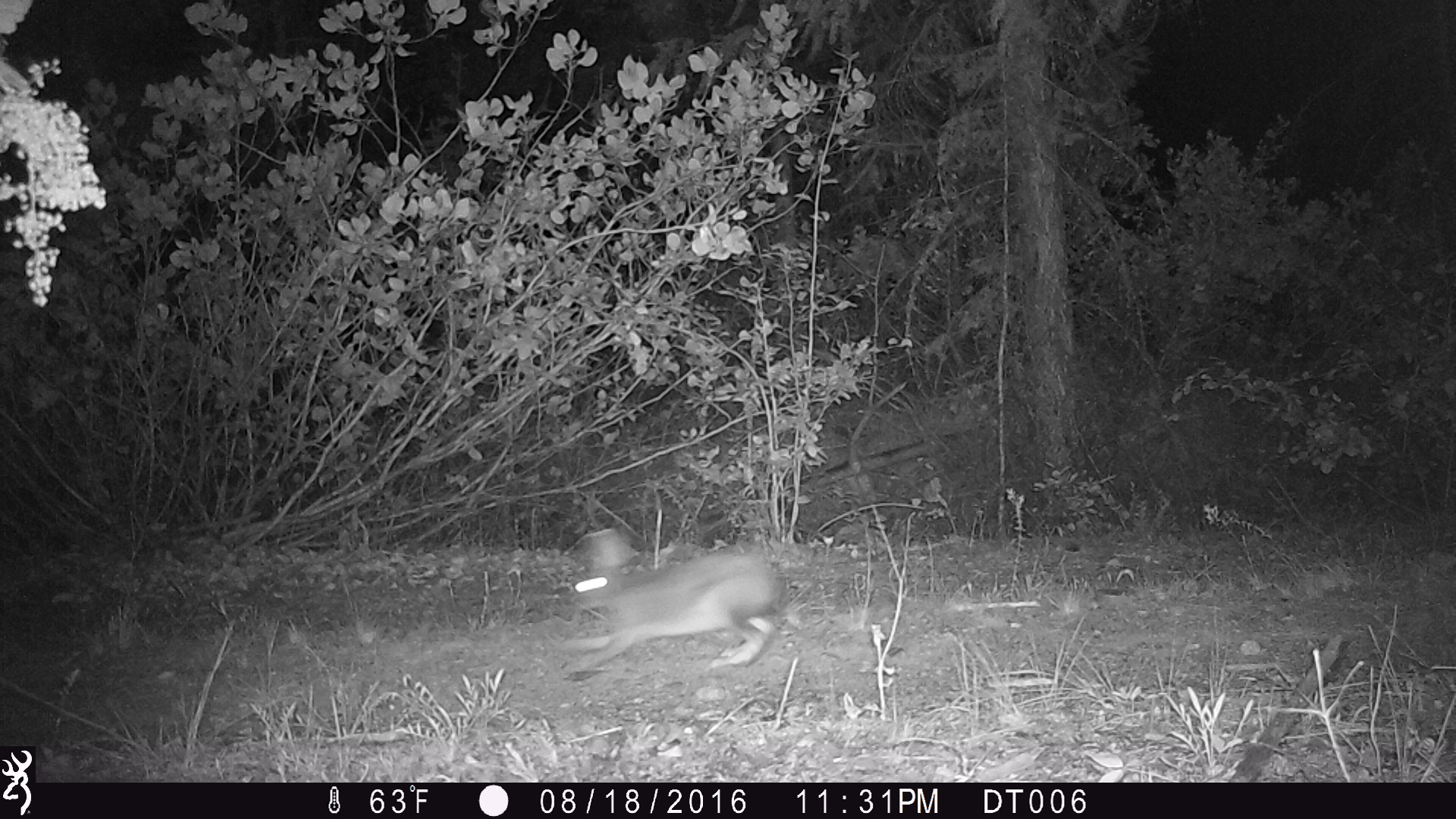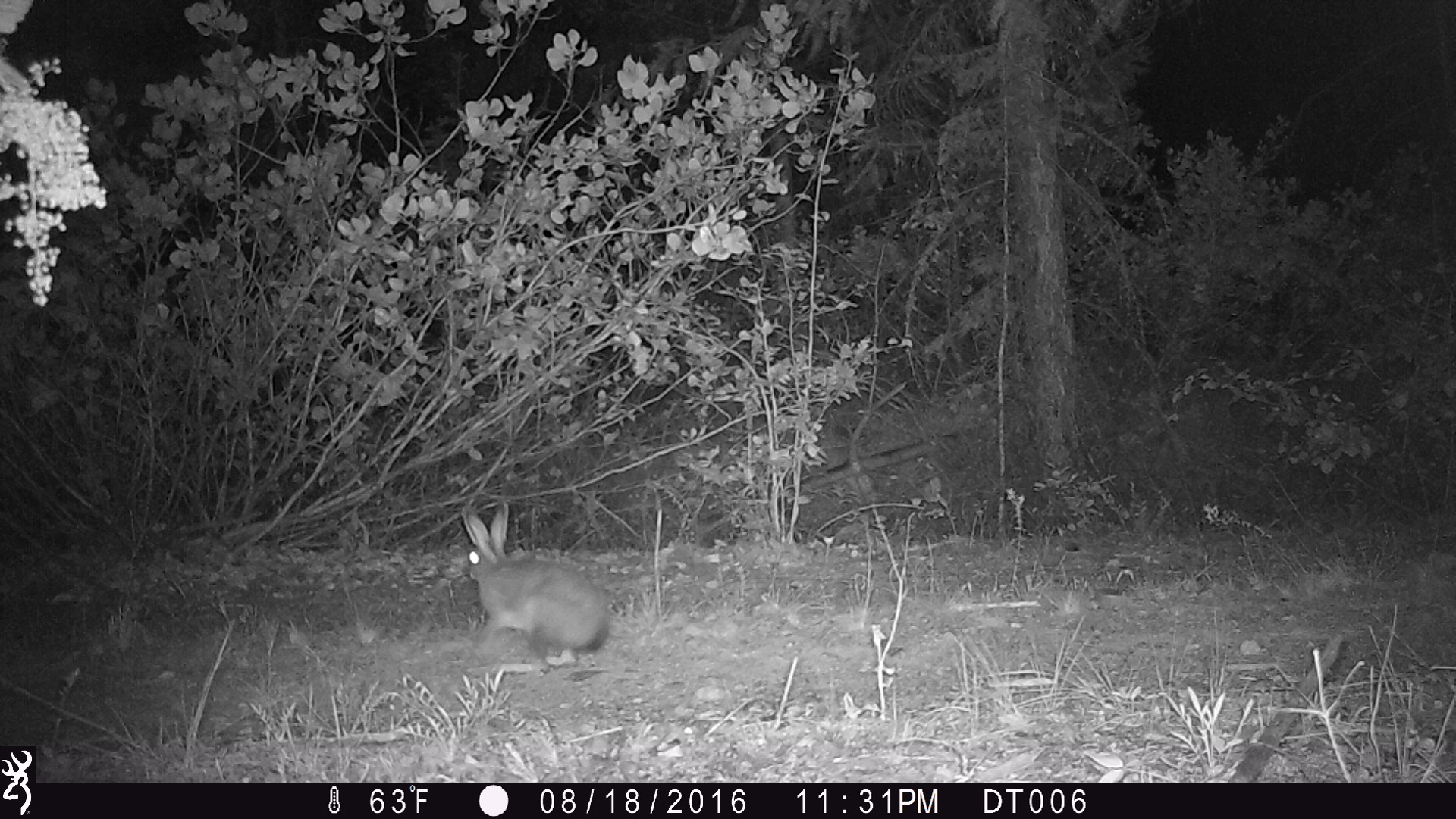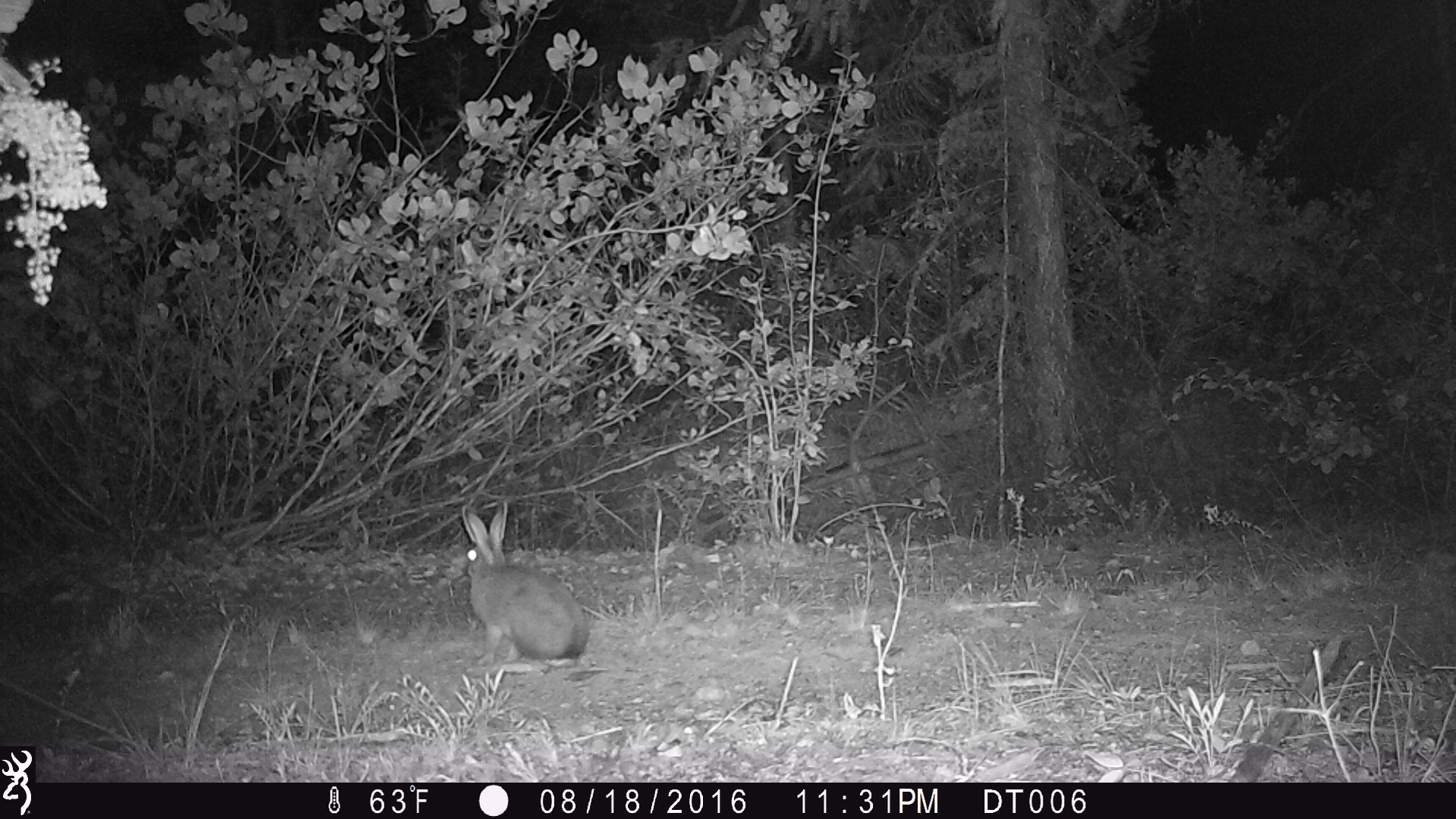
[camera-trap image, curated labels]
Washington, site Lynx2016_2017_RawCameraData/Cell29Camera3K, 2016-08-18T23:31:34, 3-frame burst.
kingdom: Animalia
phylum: Chordata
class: Mammalia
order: Lagomorpha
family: Leporidae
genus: Lepus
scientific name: Lepus americanus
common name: snowshoe hare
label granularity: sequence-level